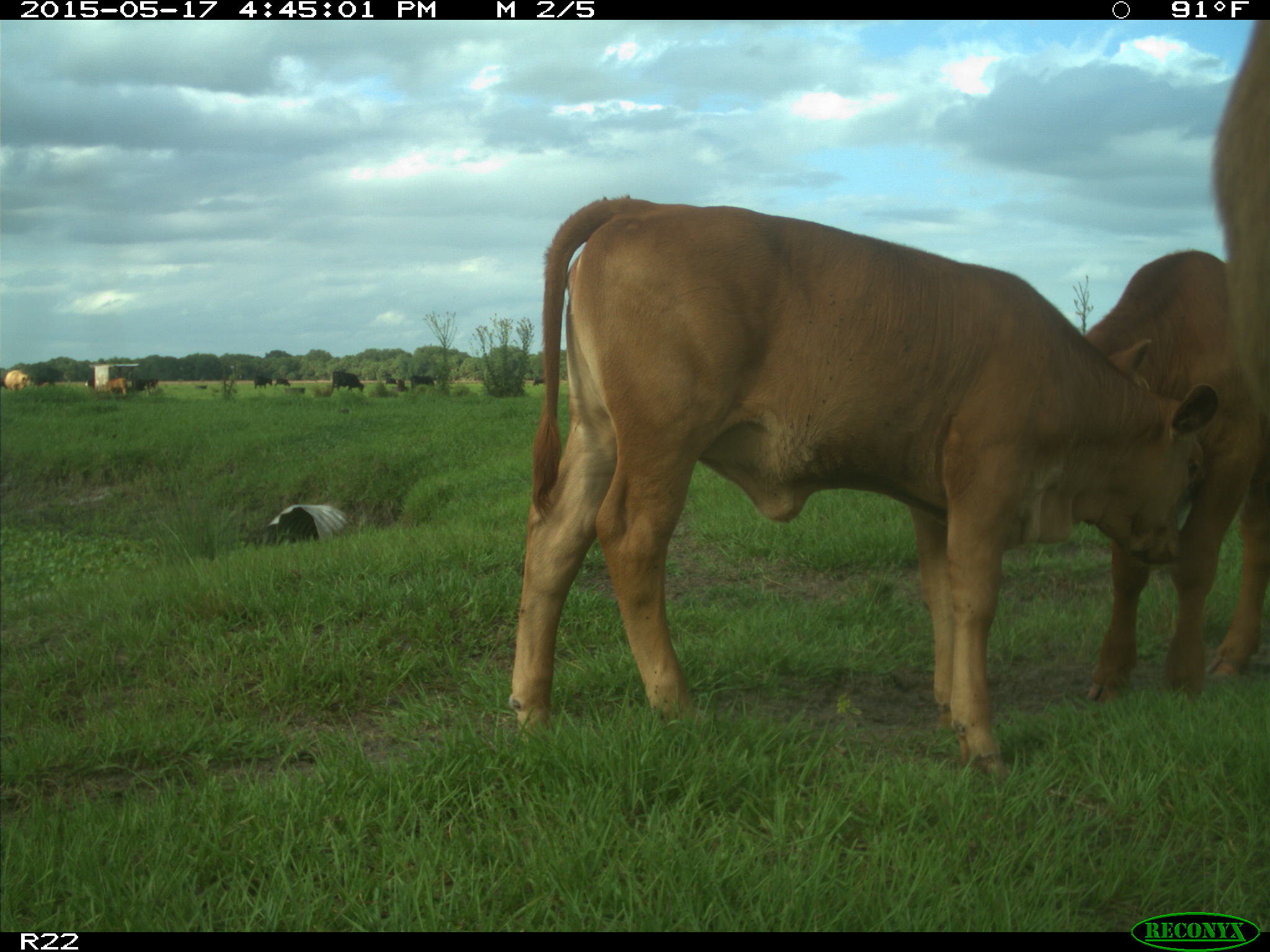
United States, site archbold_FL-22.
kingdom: Animalia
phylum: Chordata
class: Mammalia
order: Artiodactyla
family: Bovidae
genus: Bos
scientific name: Bos taurus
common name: domestic cow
Bos taurus (domestic cow).